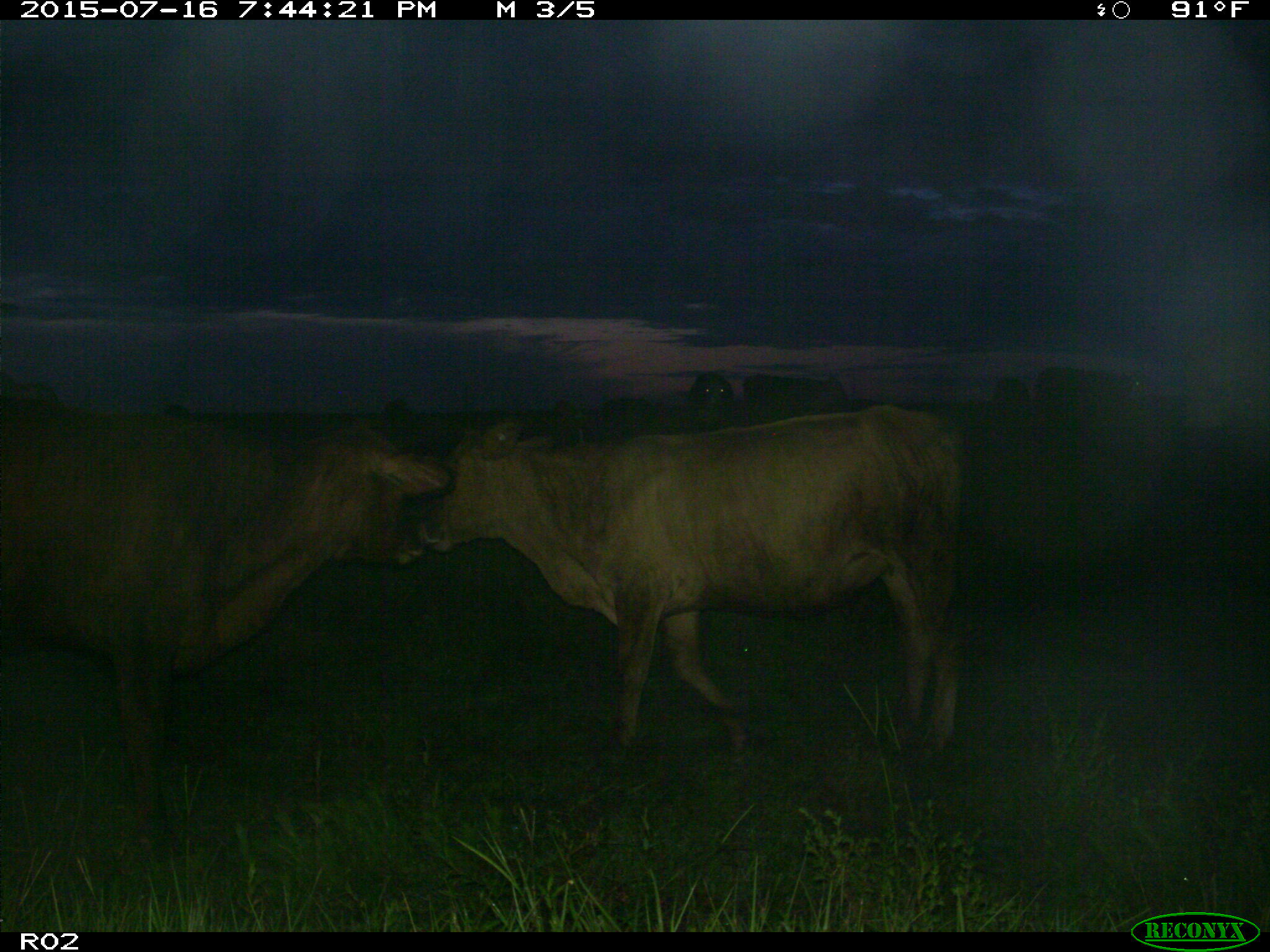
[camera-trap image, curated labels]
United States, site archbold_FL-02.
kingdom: Animalia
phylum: Chordata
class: Mammalia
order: Artiodactyla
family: Bovidae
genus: Bos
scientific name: Bos taurus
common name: domestic cow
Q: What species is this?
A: Bos taurus (domestic cow).